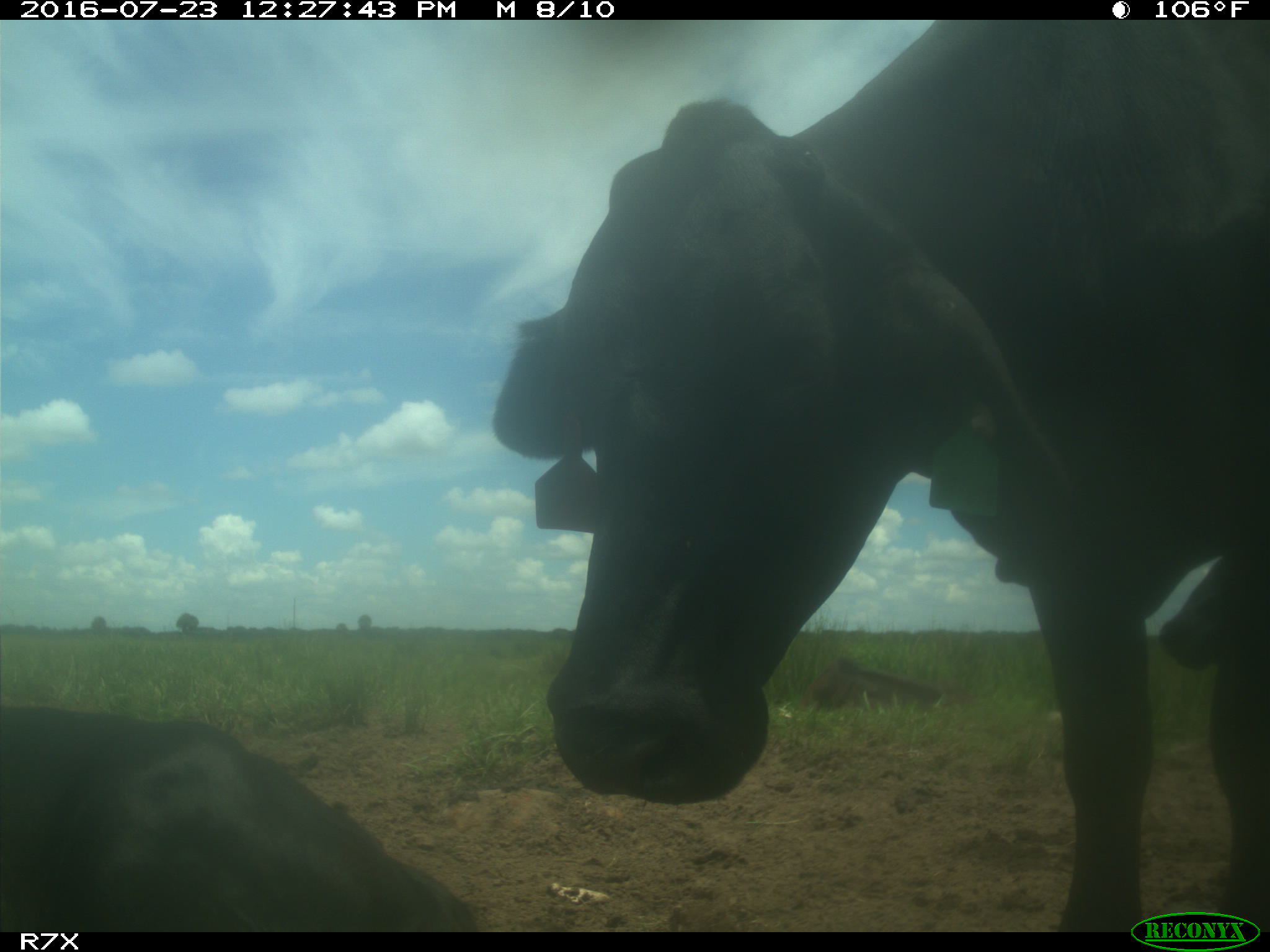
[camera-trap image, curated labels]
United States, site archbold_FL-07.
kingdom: Animalia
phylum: Chordata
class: Mammalia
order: Artiodactyla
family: Bovidae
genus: Bos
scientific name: Bos taurus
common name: domestic cow